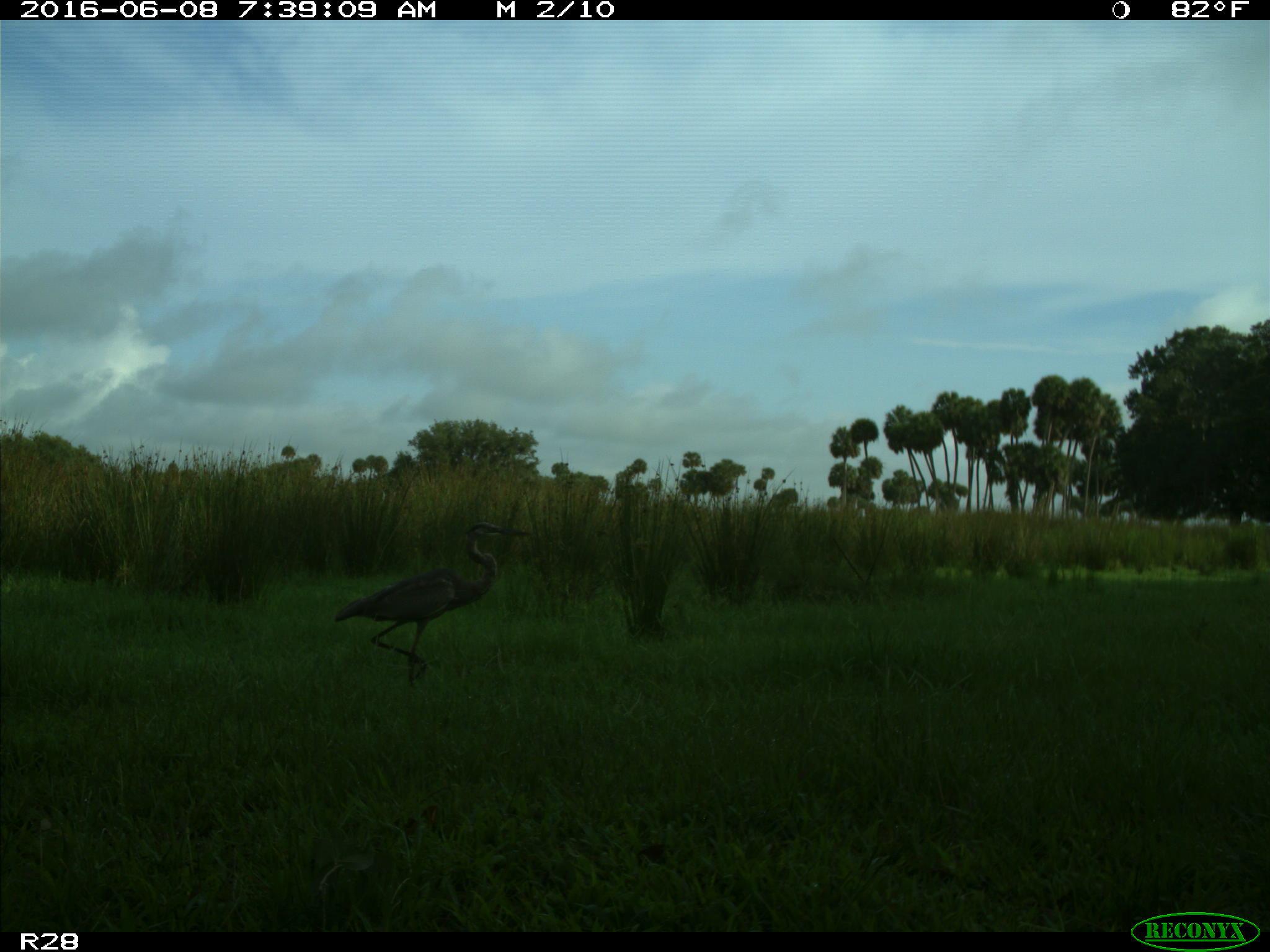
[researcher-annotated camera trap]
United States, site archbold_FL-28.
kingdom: Animalia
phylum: Chordata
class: Aves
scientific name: Aves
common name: birds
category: unidentified bird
Unidentified bird (birds) (Aves).